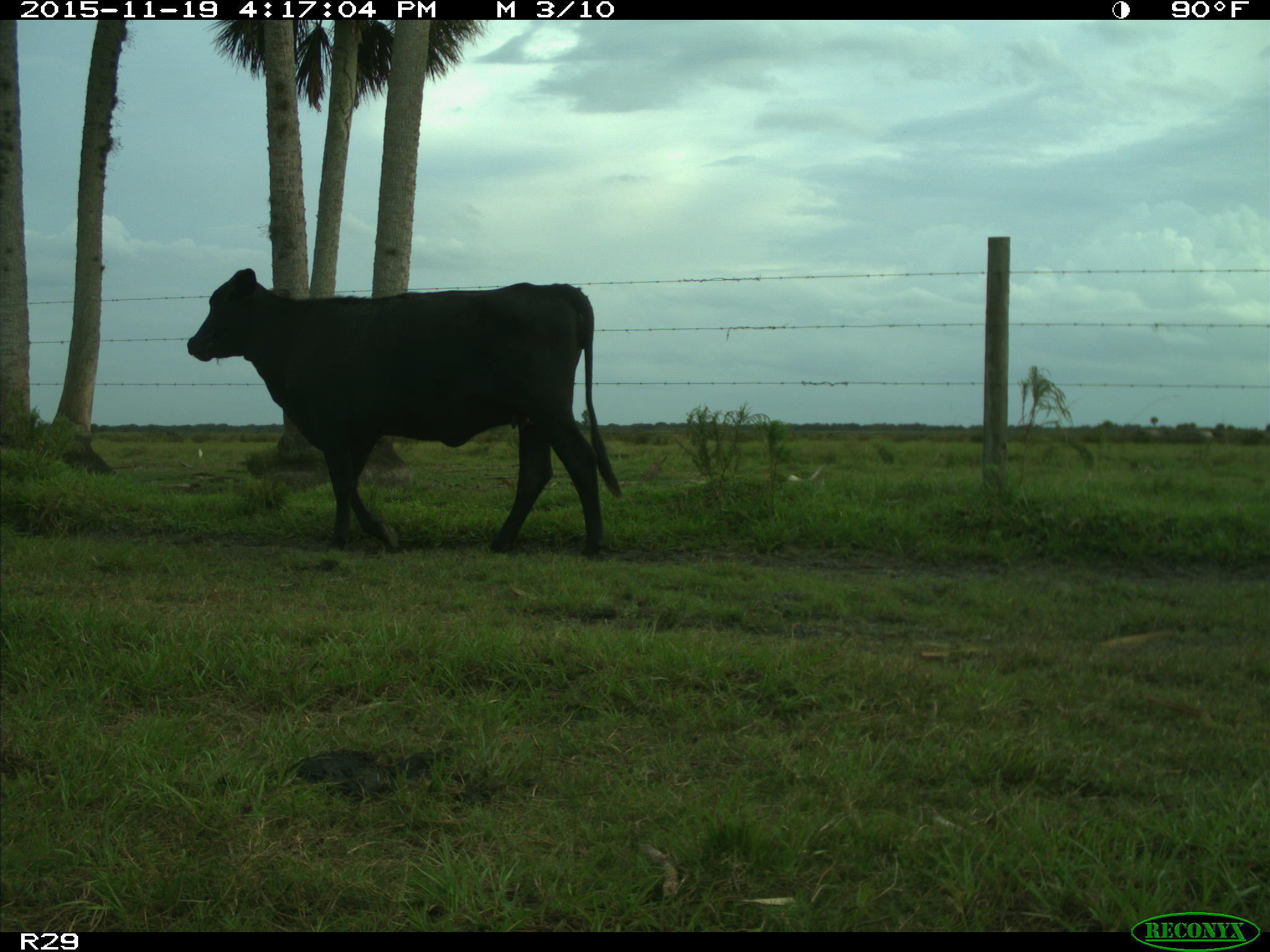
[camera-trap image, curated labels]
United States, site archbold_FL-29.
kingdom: Animalia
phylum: Chordata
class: Mammalia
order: Artiodactyla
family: Bovidae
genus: Bos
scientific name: Bos taurus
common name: domestic cow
Bos taurus (domestic cow).